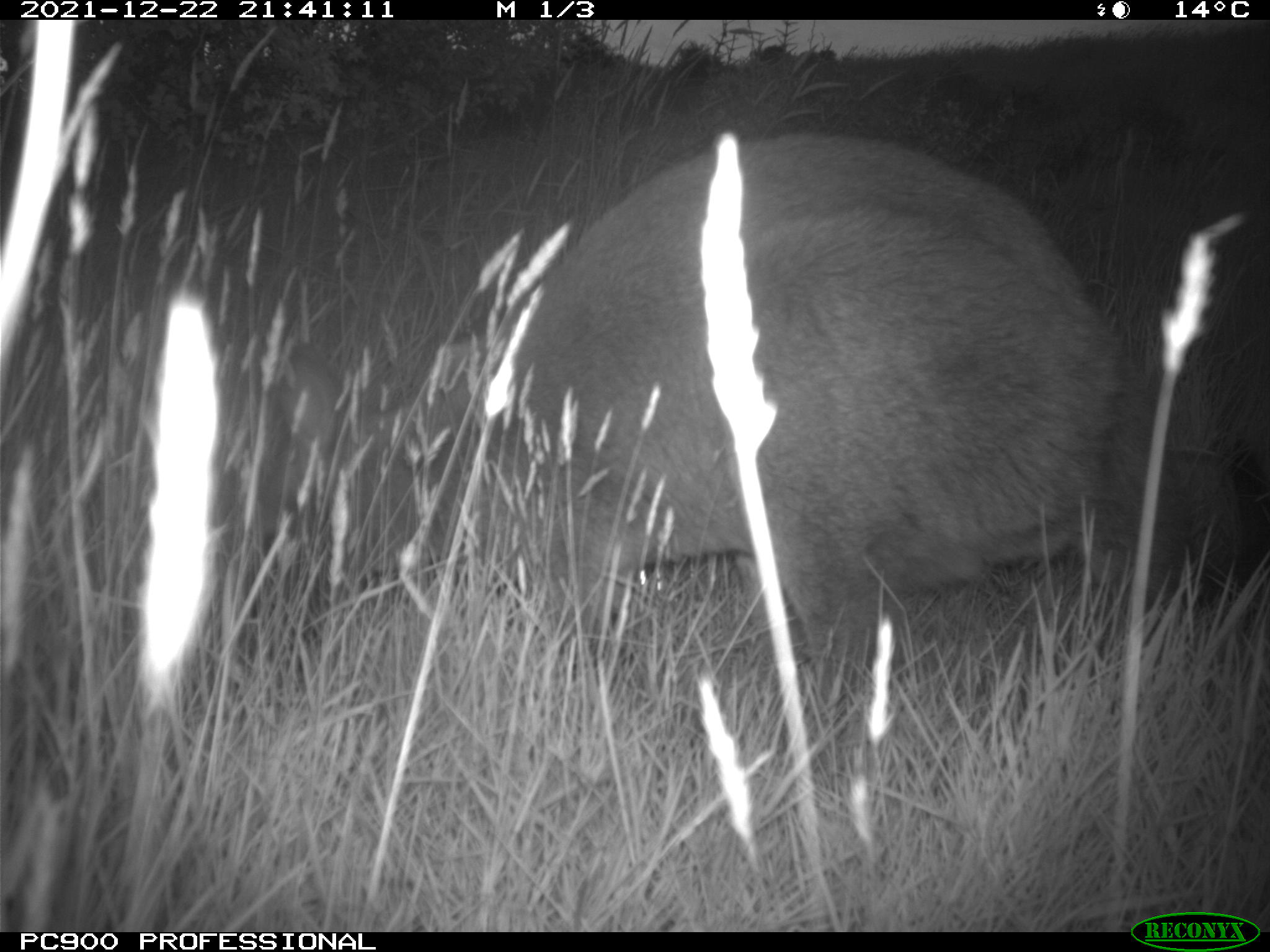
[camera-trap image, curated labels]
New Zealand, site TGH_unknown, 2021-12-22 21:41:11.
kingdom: Animalia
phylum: Chordata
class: Mammalia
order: Diprotodontia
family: Macropodidae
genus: Notamacropus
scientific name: Notamacropus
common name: wallaby